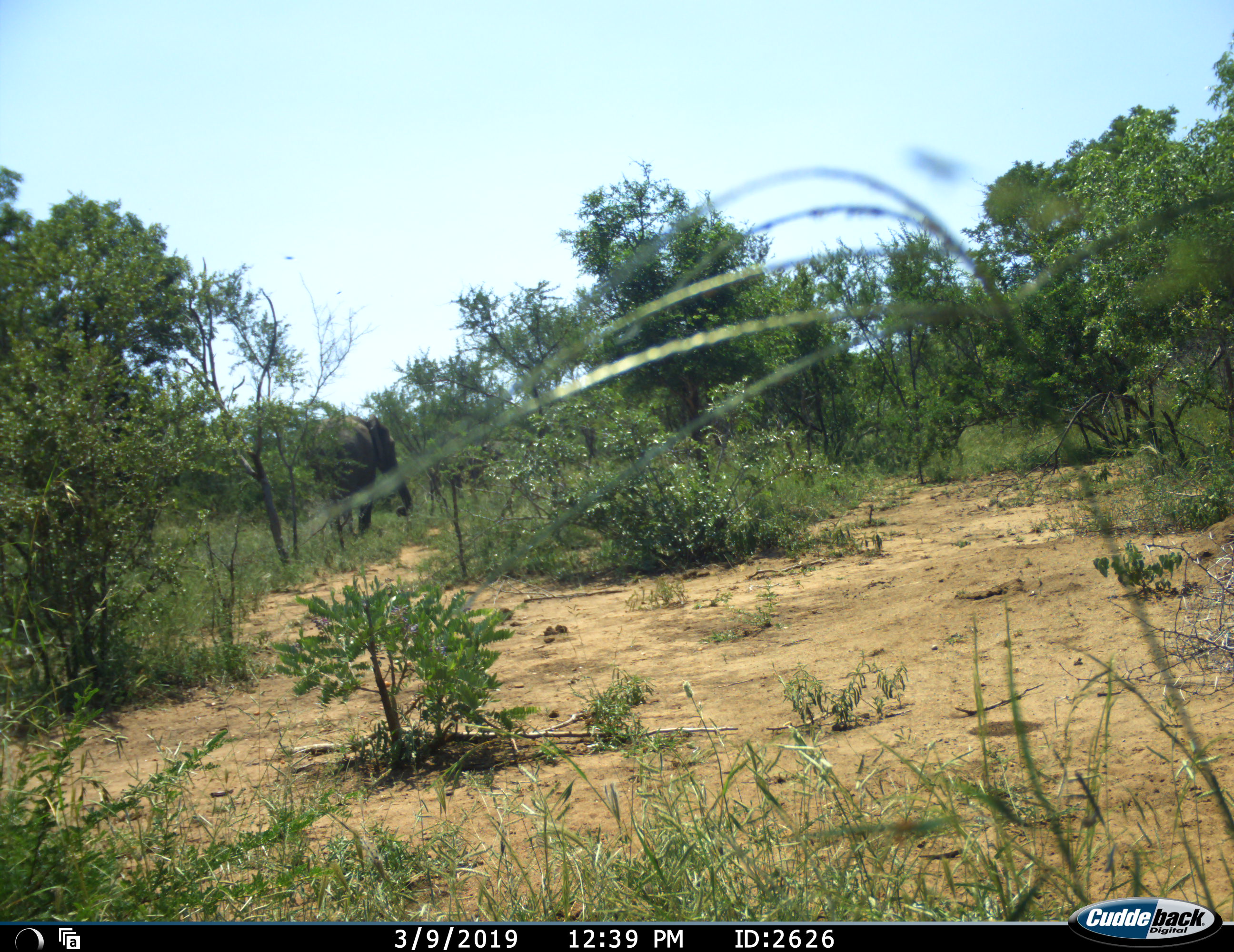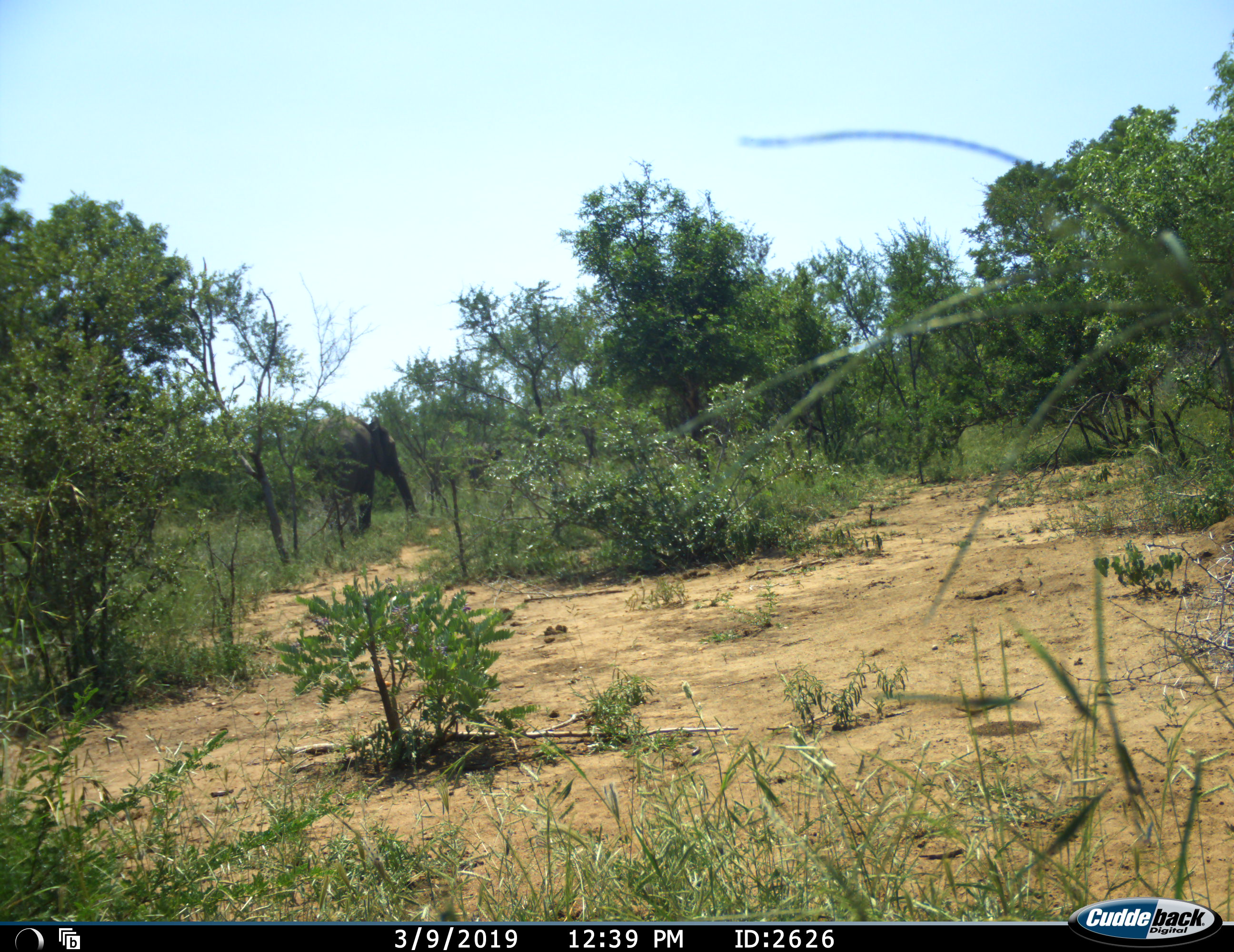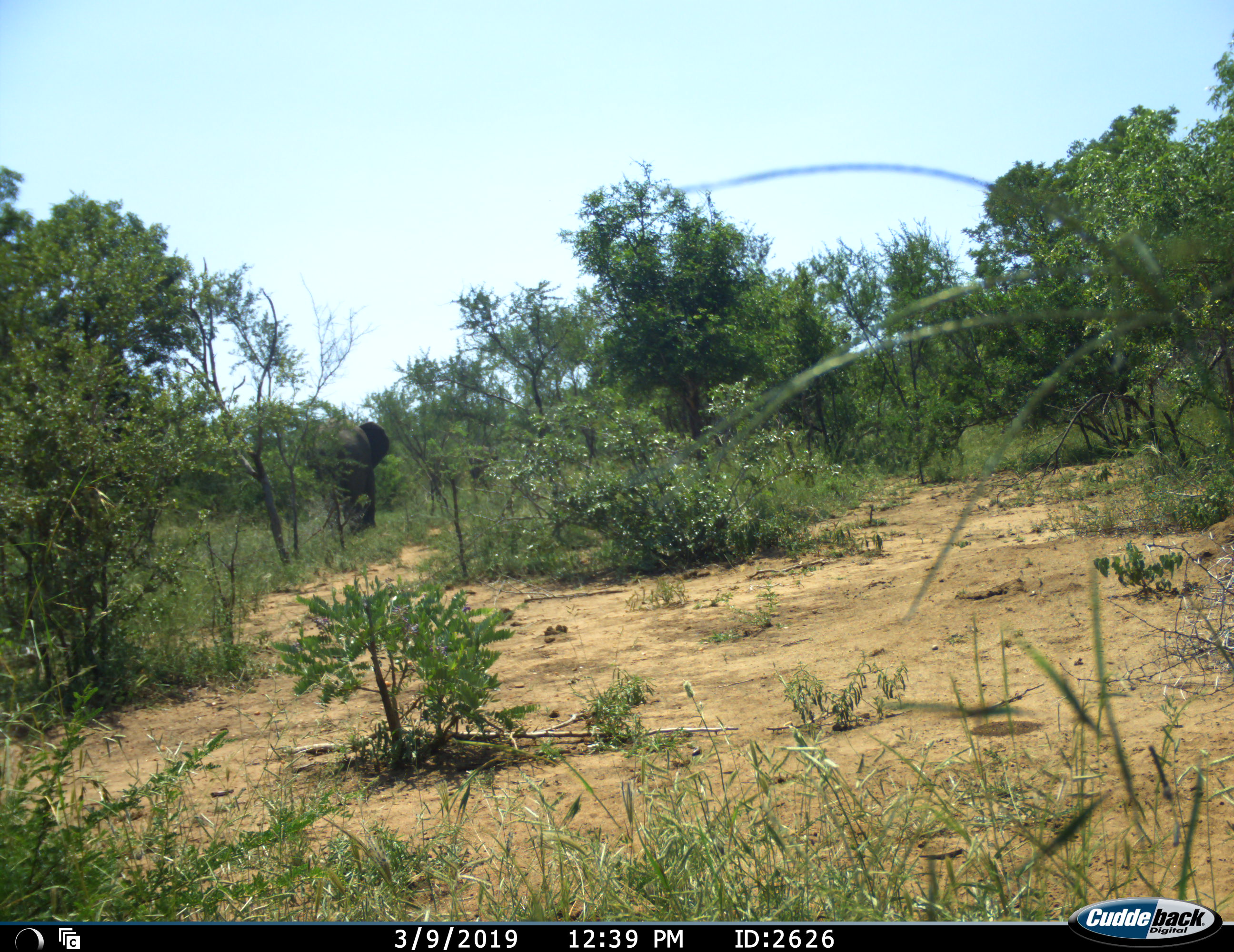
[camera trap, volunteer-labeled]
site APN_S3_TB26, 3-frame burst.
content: unidentified animal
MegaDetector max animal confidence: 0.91